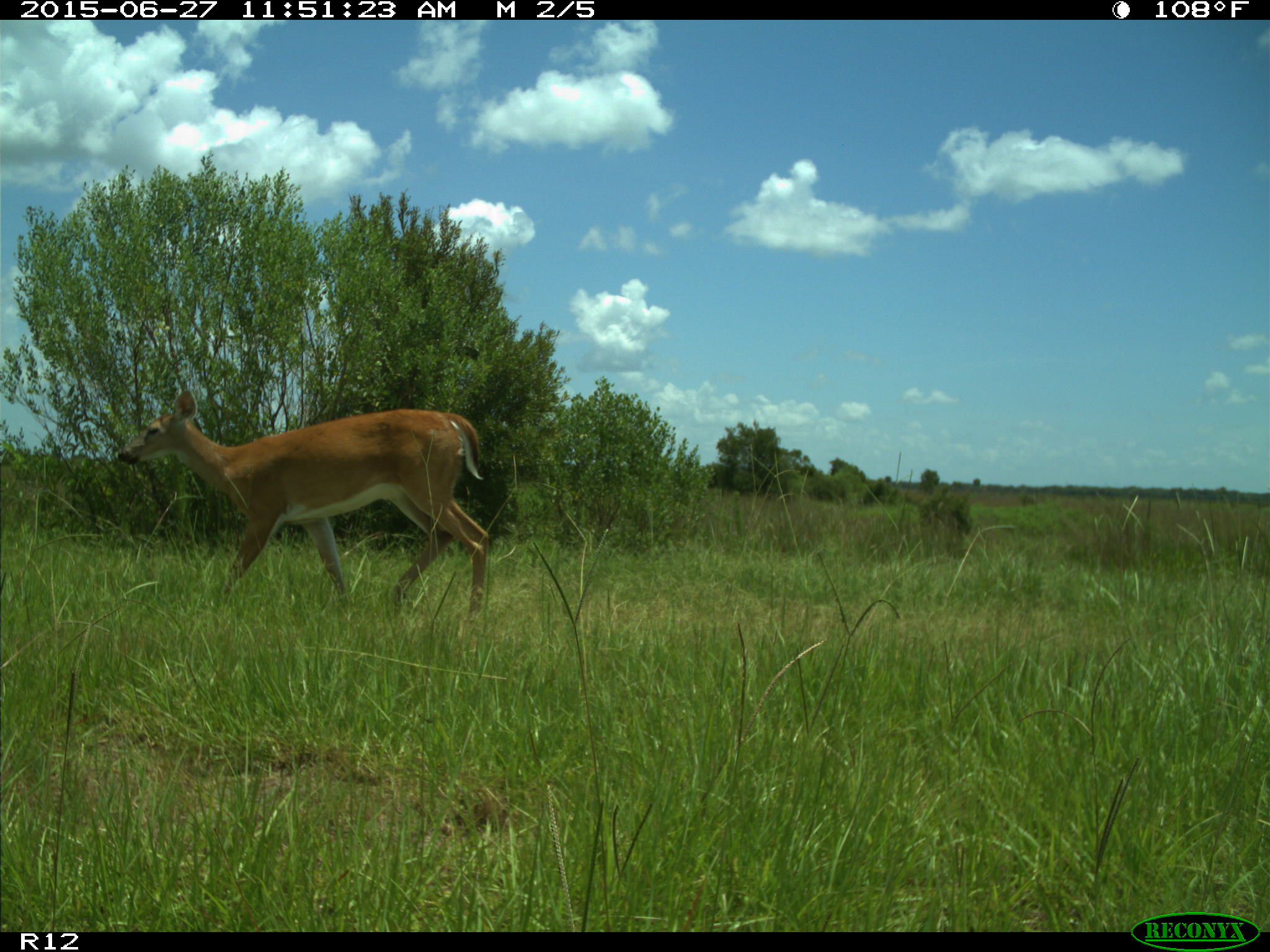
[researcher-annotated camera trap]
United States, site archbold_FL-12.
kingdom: Animalia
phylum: Chordata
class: Mammalia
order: Artiodactyla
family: Cervidae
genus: Odocoileus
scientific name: Odocoileus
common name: deer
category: unidentified deer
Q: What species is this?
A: Unidentified deer (deer) (Odocoileus).